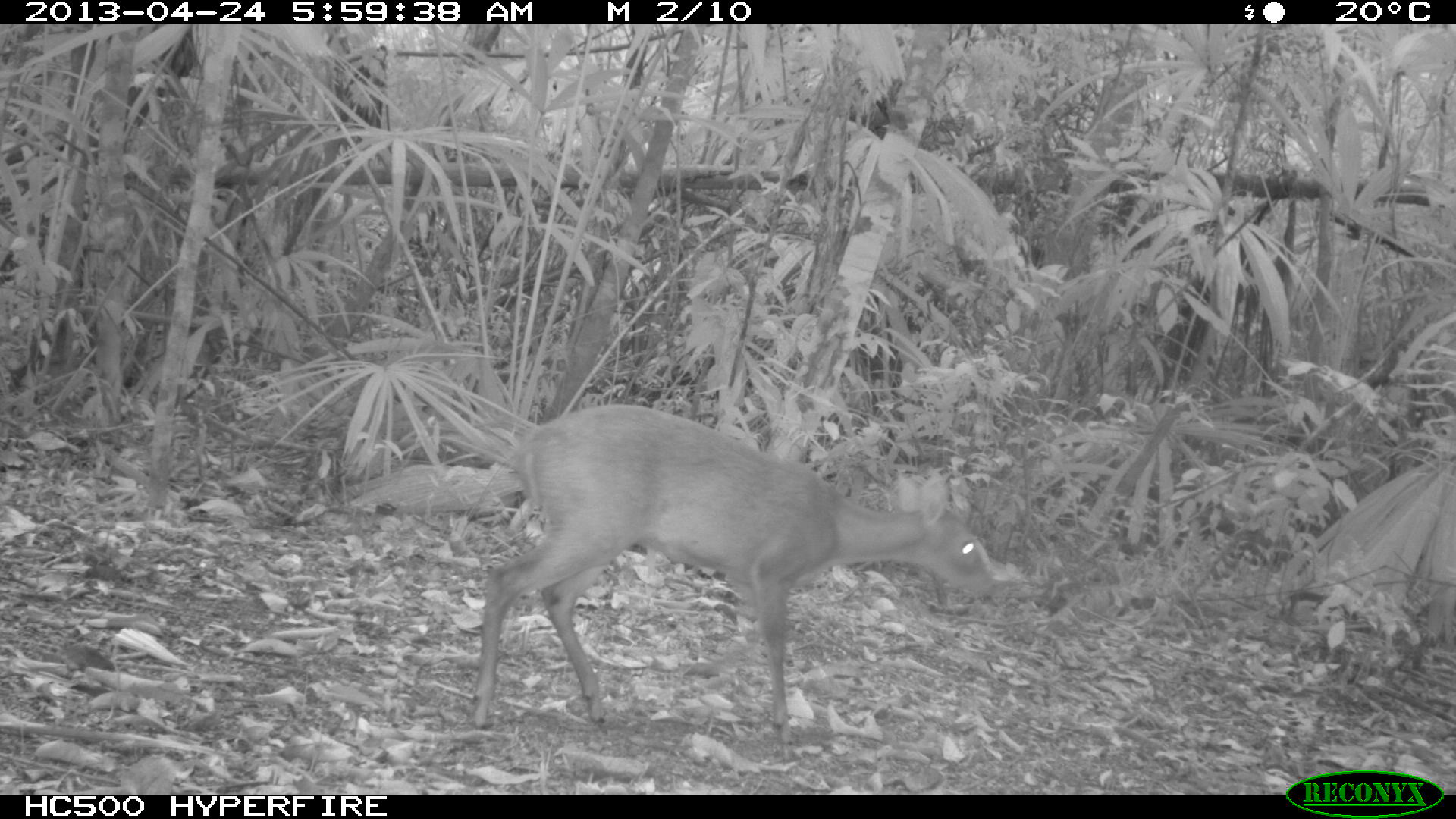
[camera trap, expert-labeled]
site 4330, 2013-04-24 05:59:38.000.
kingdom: Animalia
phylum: Chordata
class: Mammalia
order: Artiodactyla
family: Cervidae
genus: Mazama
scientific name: Mazama temama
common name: central american red brocket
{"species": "Mazama temama (central american red brocket)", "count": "1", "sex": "female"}